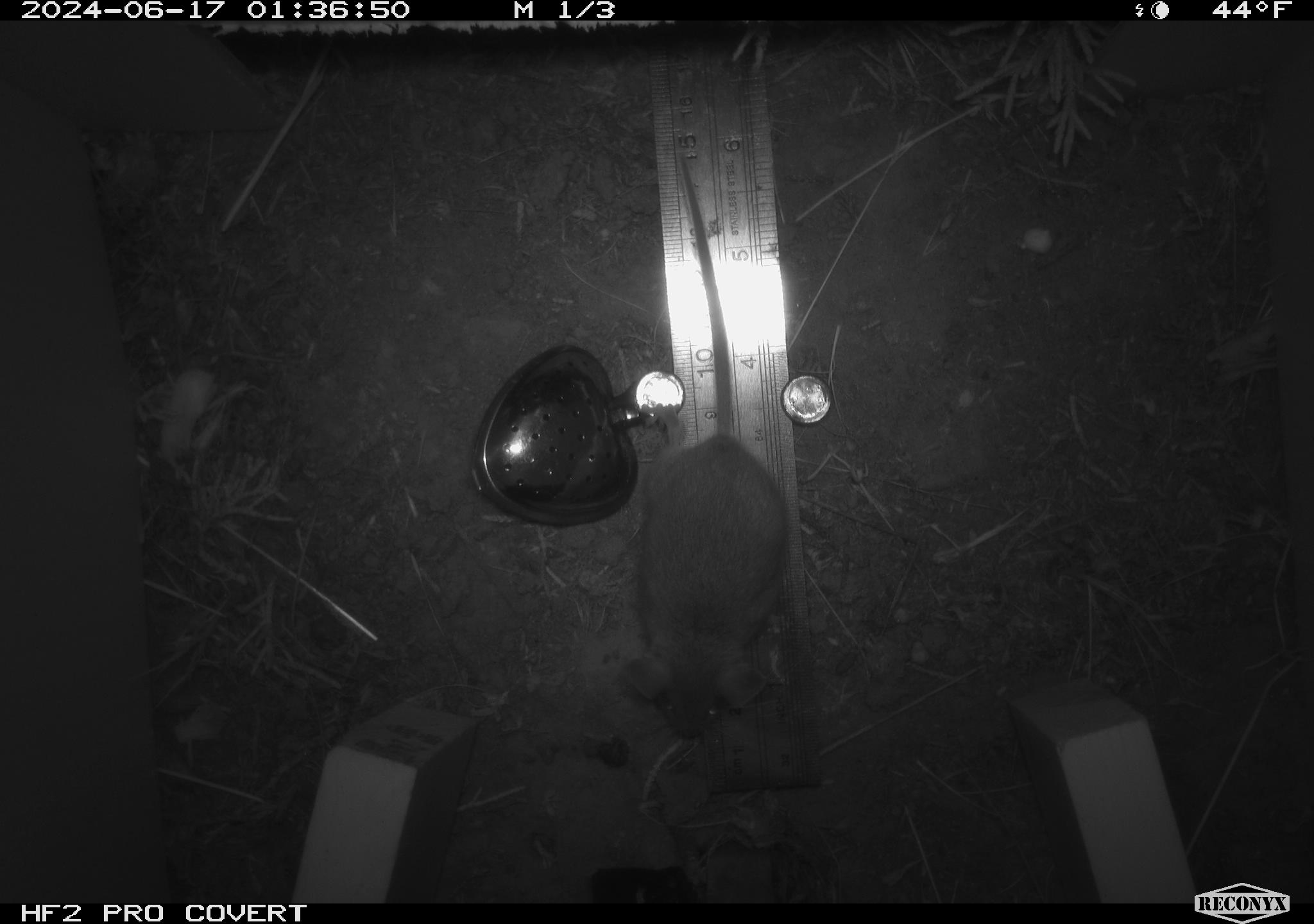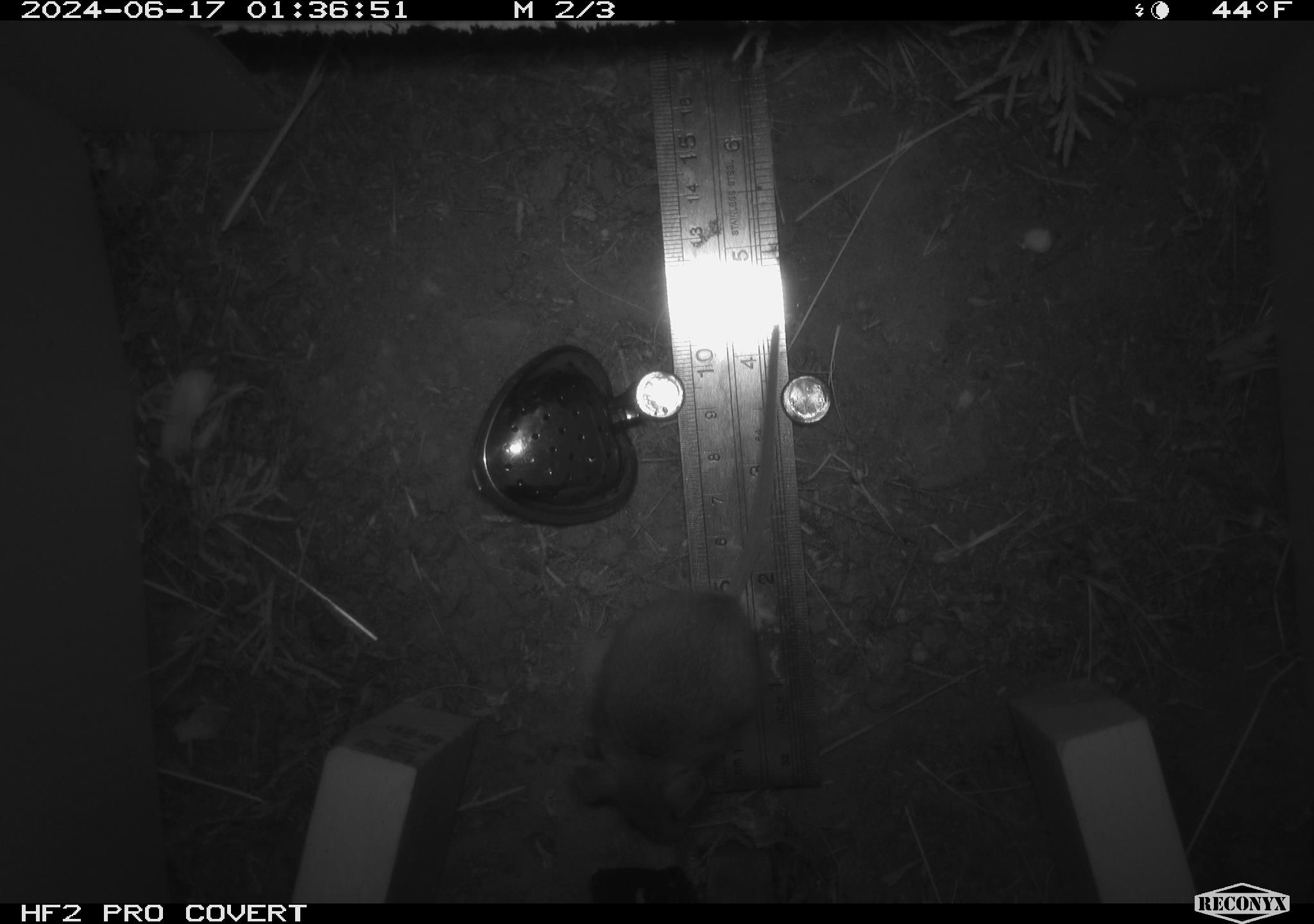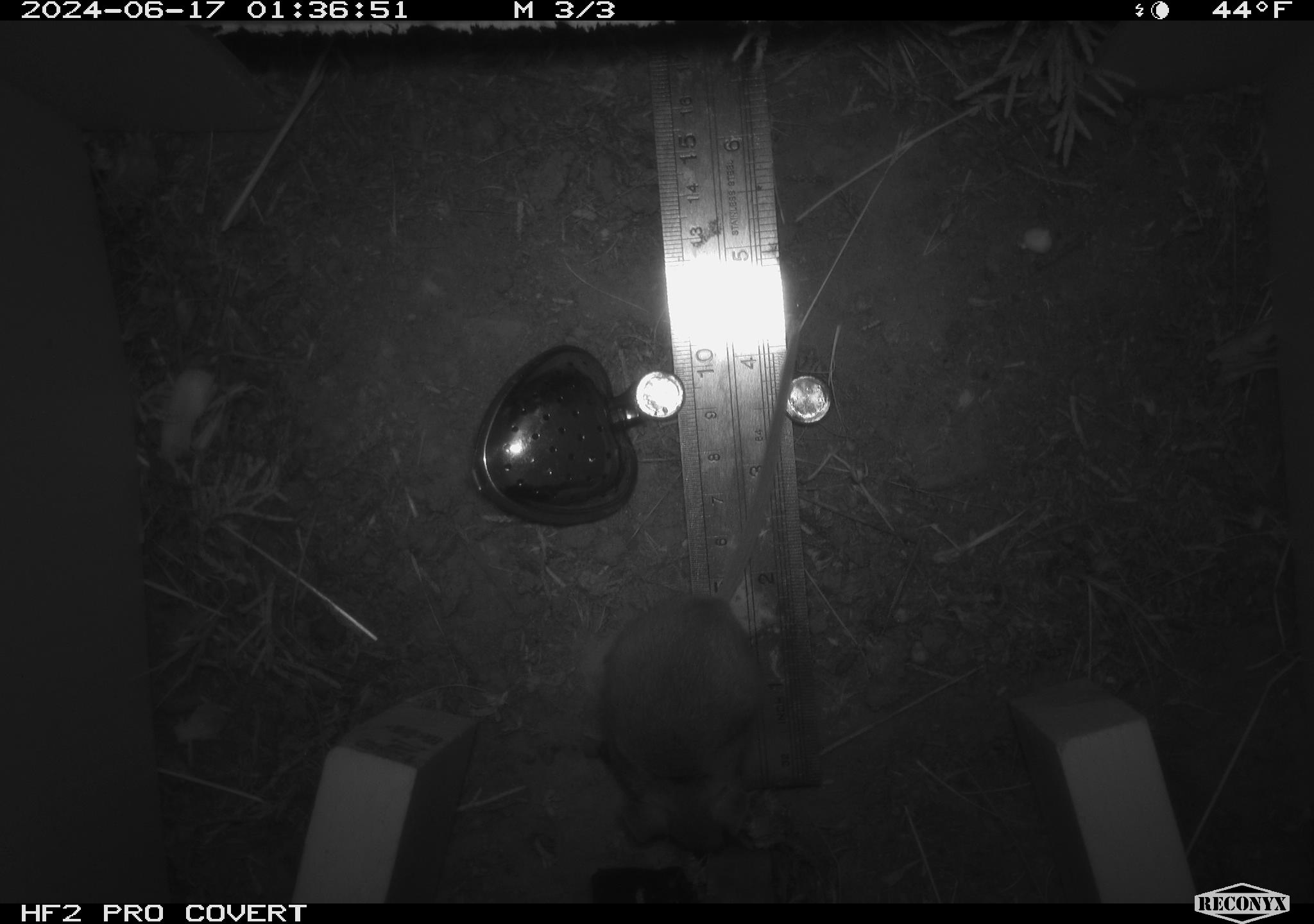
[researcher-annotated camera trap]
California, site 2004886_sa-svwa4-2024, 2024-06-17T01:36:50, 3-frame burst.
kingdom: Animalia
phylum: Chordata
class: Mammalia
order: Rodentia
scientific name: Rodentia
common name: mouse species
Mouse species (Rodentia).